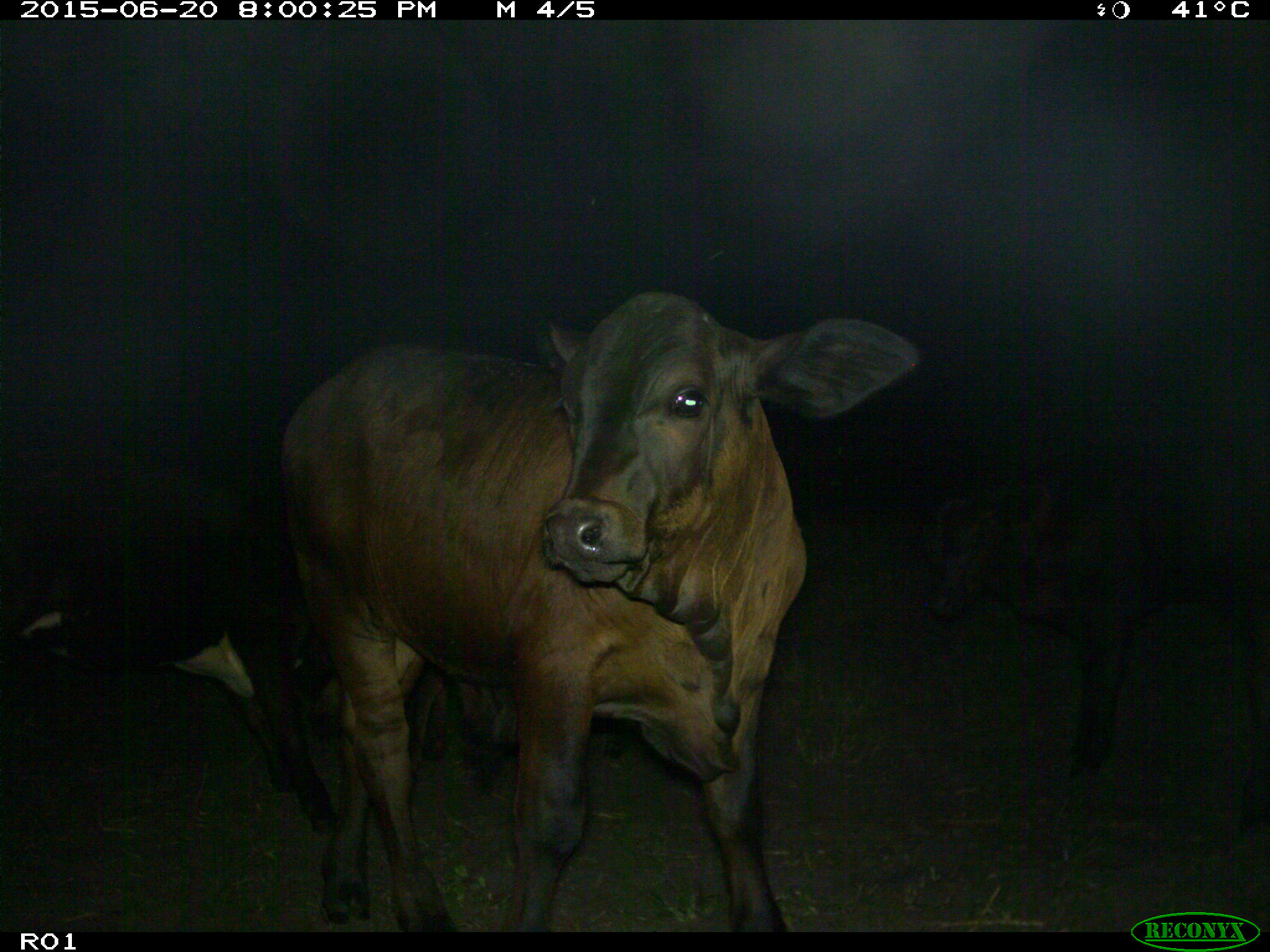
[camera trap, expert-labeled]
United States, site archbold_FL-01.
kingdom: Animalia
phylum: Chordata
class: Mammalia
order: Artiodactyla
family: Bovidae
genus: Bos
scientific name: Bos taurus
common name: domestic cow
Bos taurus (domestic cow).